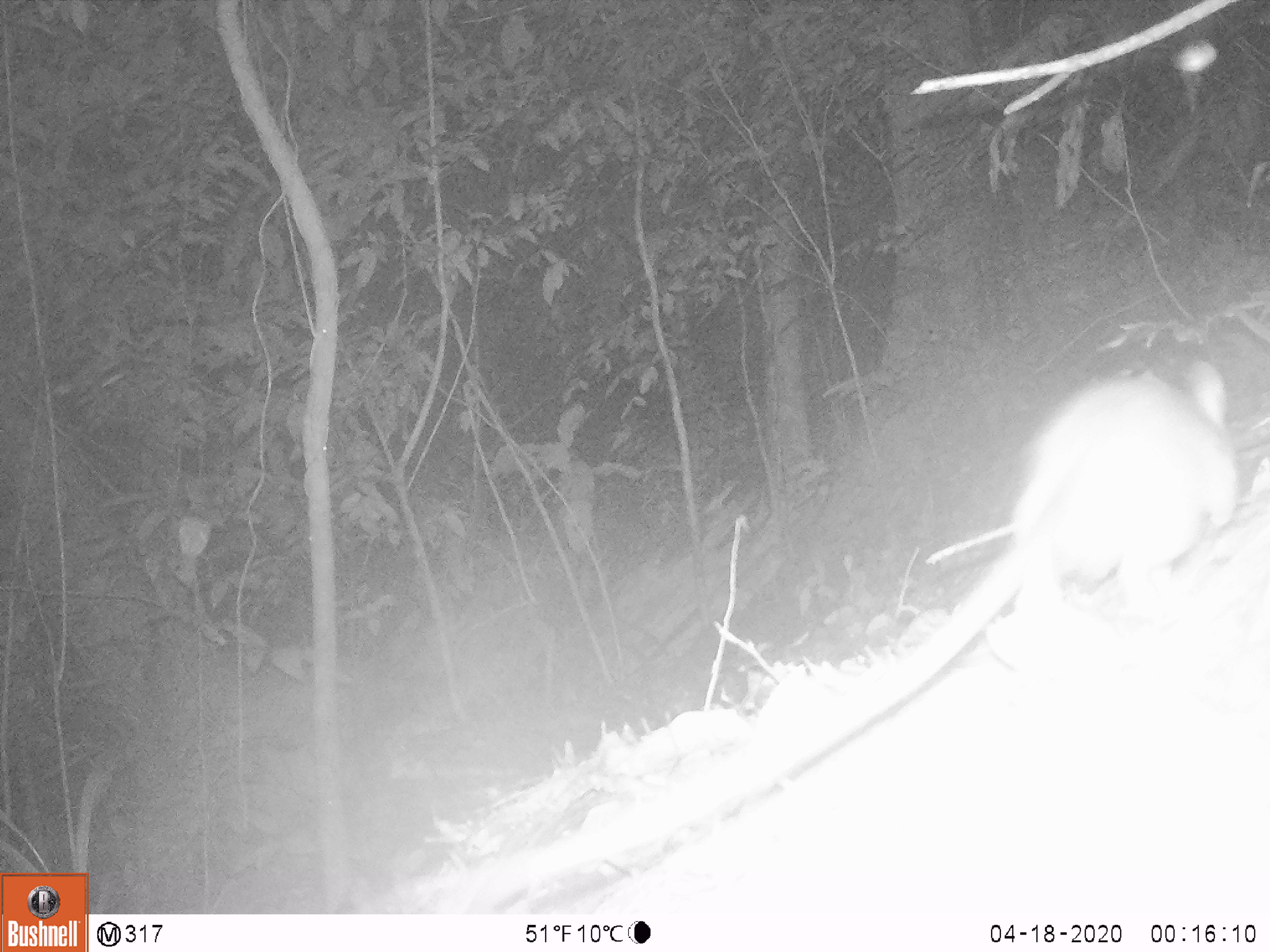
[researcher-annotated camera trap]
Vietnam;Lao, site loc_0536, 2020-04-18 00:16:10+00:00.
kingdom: Animalia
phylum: Chordata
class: Mammalia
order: Rodentia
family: Muridae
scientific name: Muridae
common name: old-world mice and rats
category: unidentified murid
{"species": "unidentified murid (old-world mice and rats) (Muridae)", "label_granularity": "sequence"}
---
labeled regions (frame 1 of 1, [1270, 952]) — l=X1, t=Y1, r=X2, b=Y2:
unidentified murid: l=416, t=363, r=1239, b=911